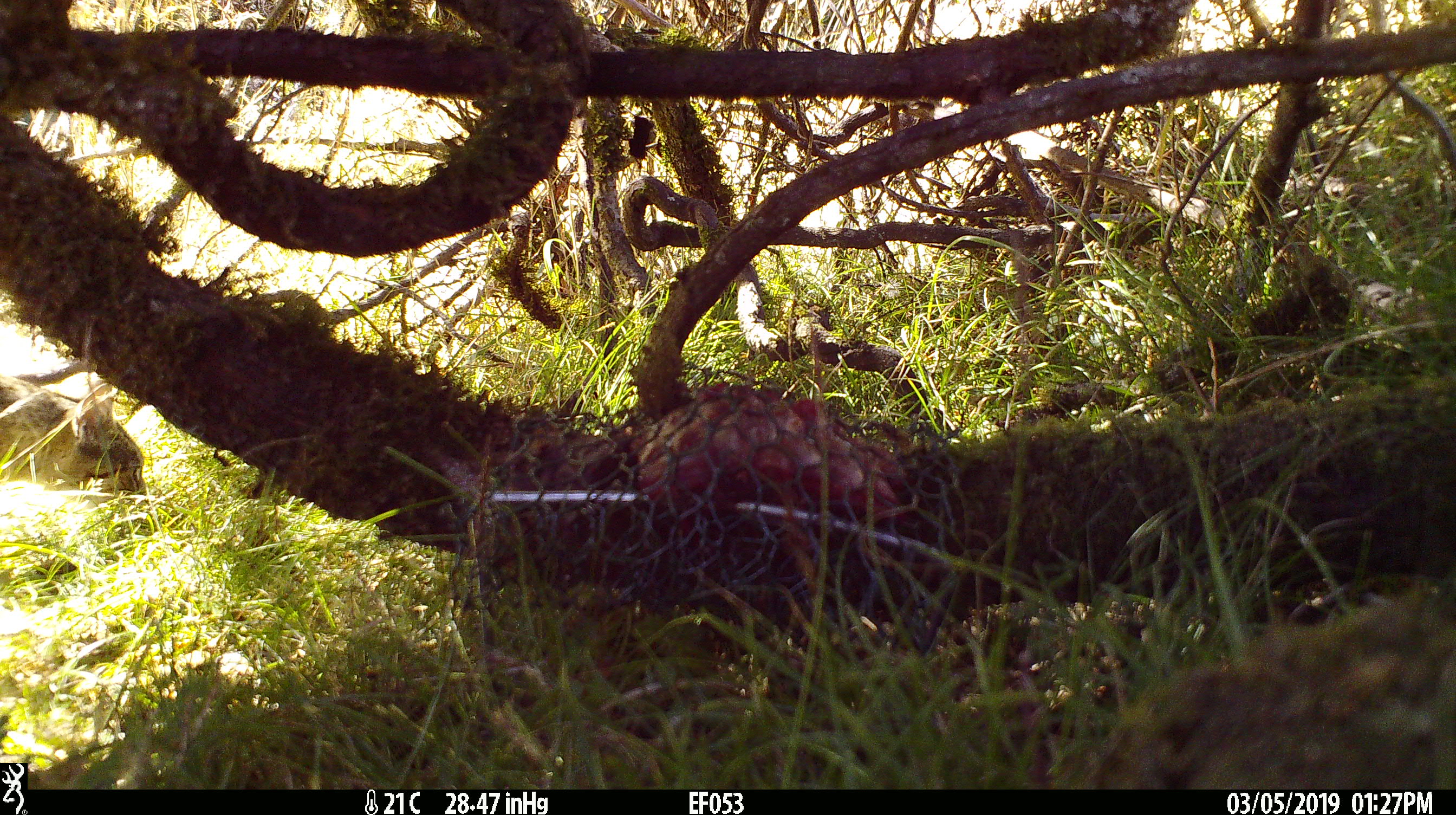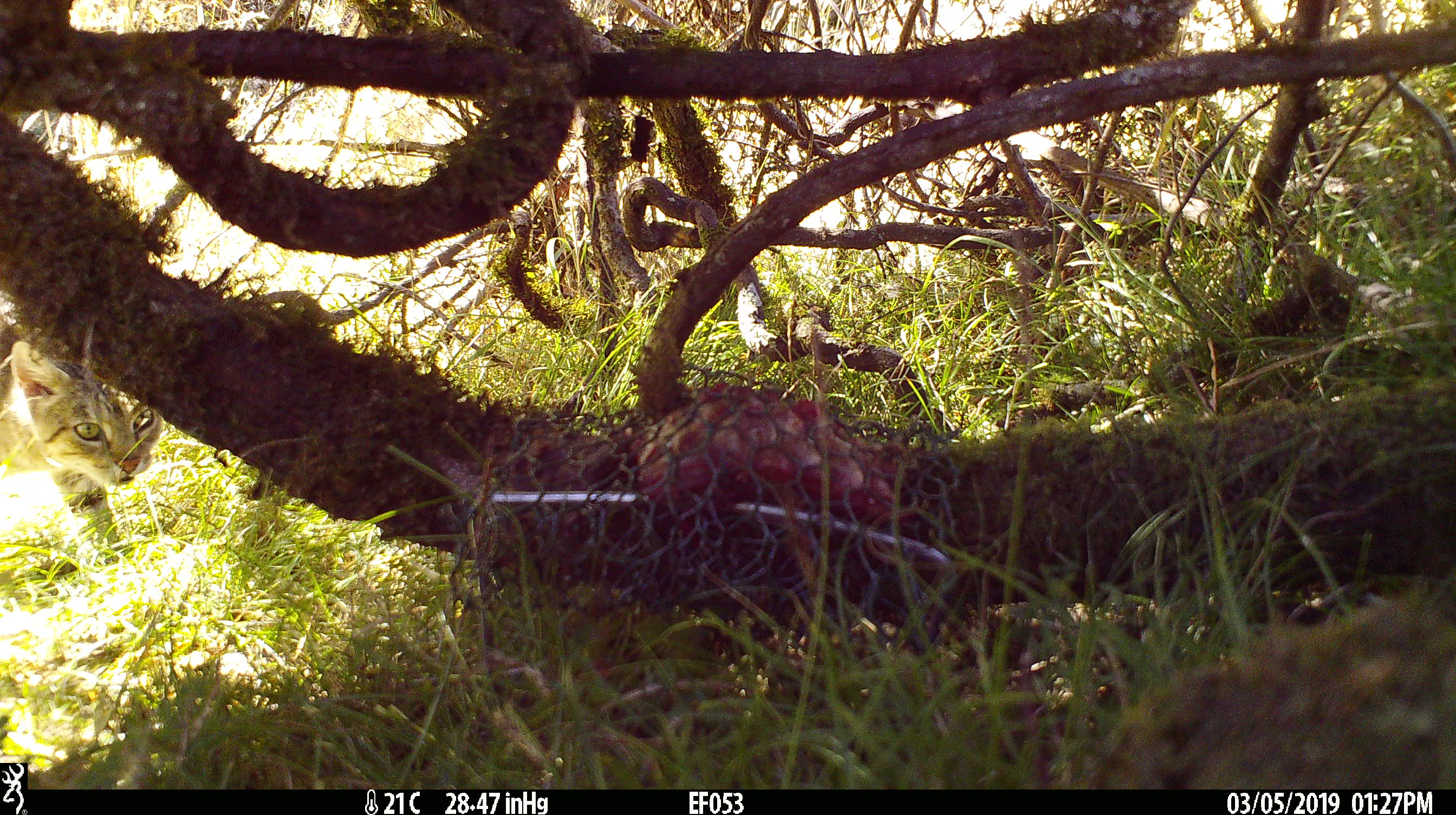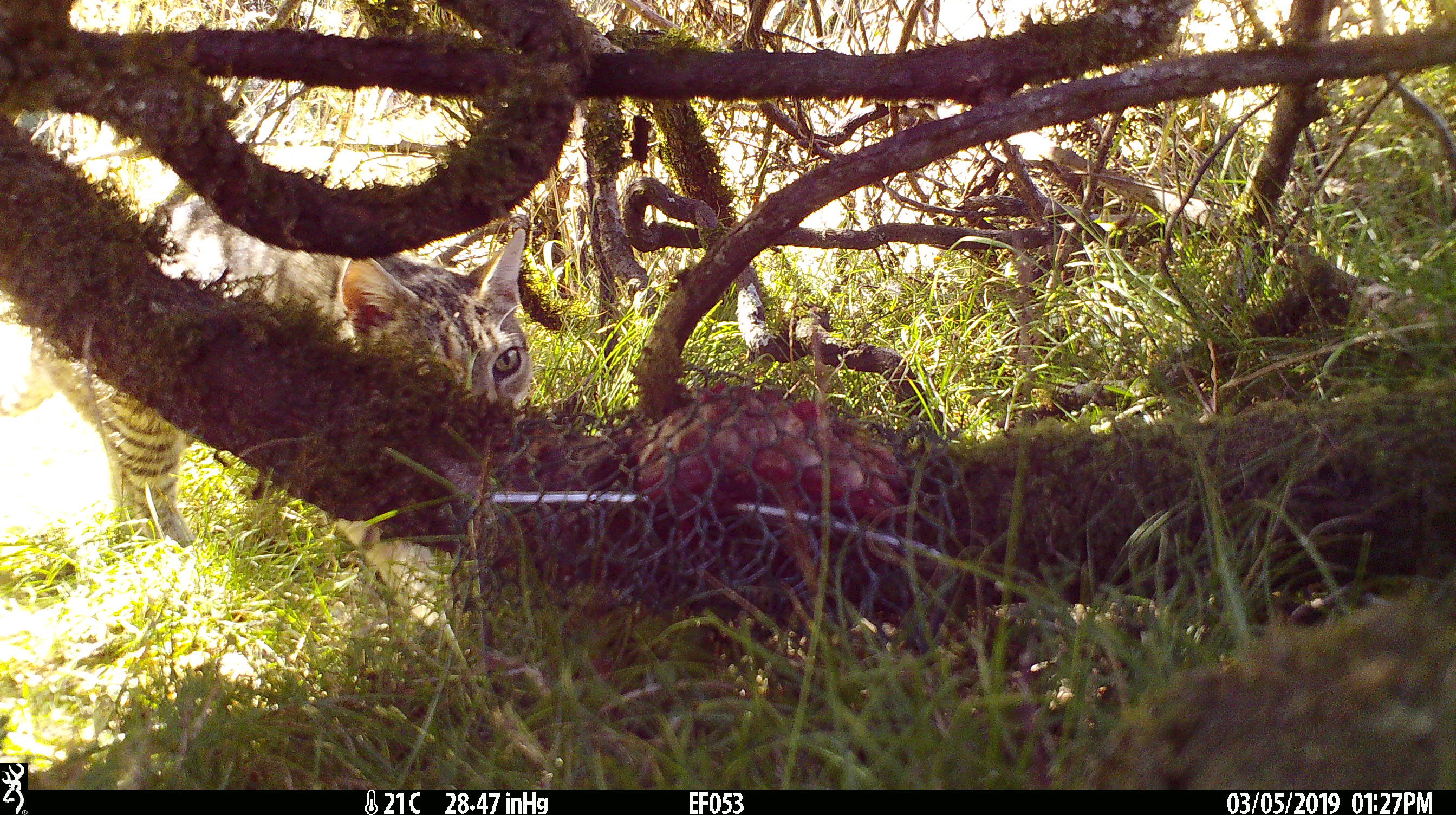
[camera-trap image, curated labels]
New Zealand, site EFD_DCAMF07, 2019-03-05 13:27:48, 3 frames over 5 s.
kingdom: Animalia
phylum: Chordata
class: Mammalia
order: Carnivora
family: Felidae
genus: Felis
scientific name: Felis catus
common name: domestic cat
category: cat